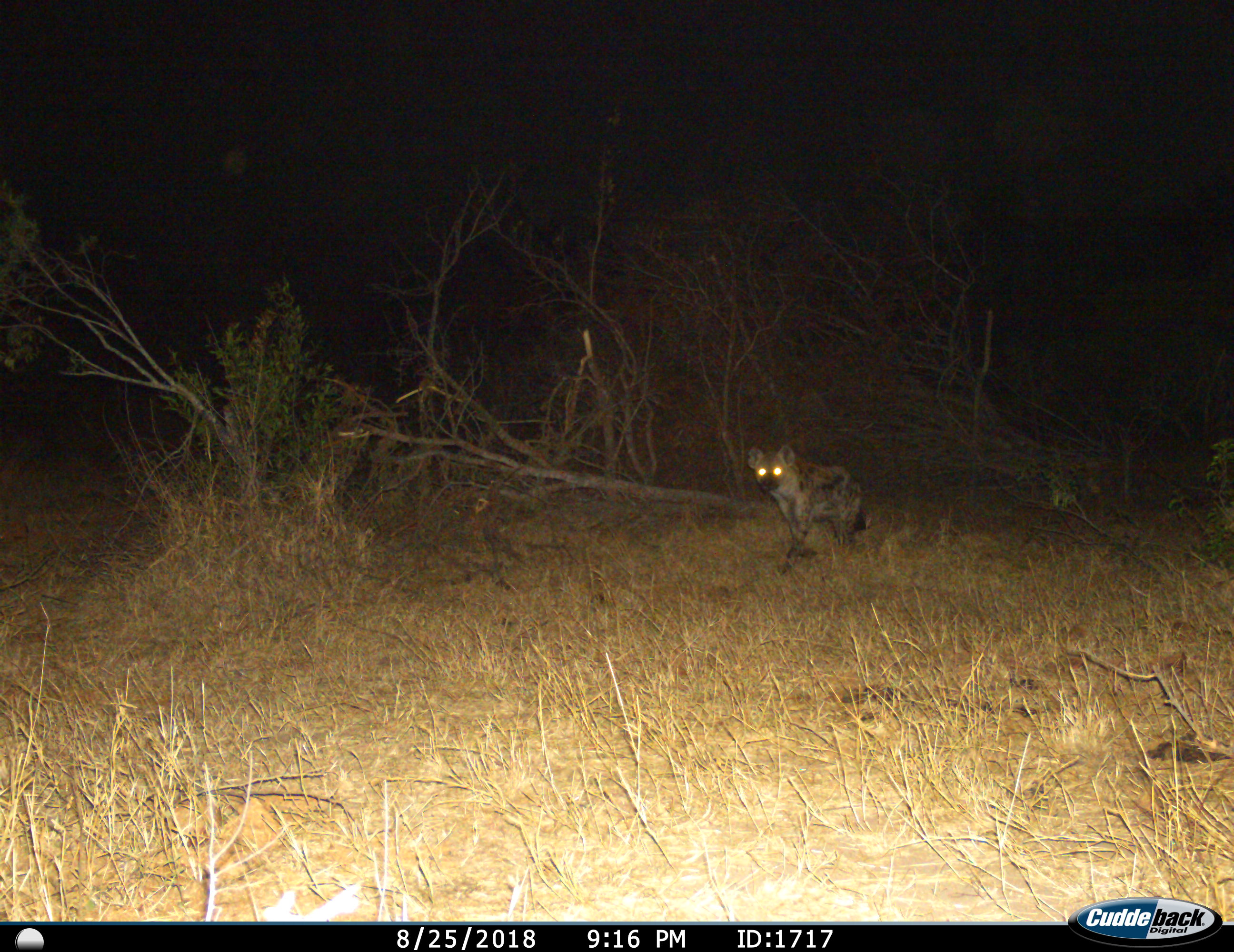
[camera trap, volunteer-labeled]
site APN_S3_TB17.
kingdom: Animalia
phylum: Chordata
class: Mammalia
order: Carnivora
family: Hyaenidae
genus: Crocuta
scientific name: Crocuta crocuta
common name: spotted hyena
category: hyenaspotted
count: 1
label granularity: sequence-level